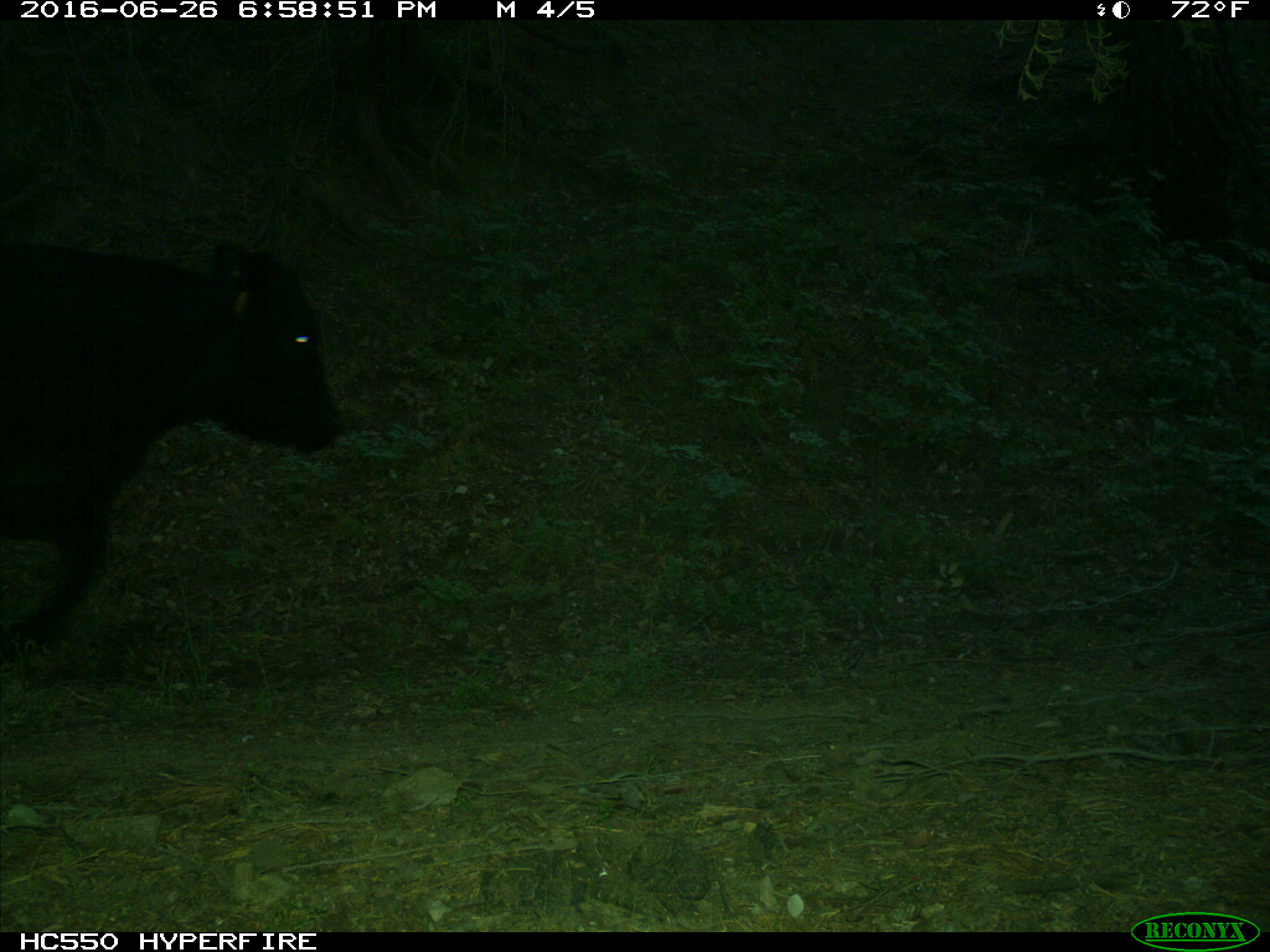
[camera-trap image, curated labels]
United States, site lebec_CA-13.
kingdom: Animalia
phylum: Chordata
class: Mammalia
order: Artiodactyla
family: Bovidae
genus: Bos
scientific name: Bos taurus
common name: domestic cow